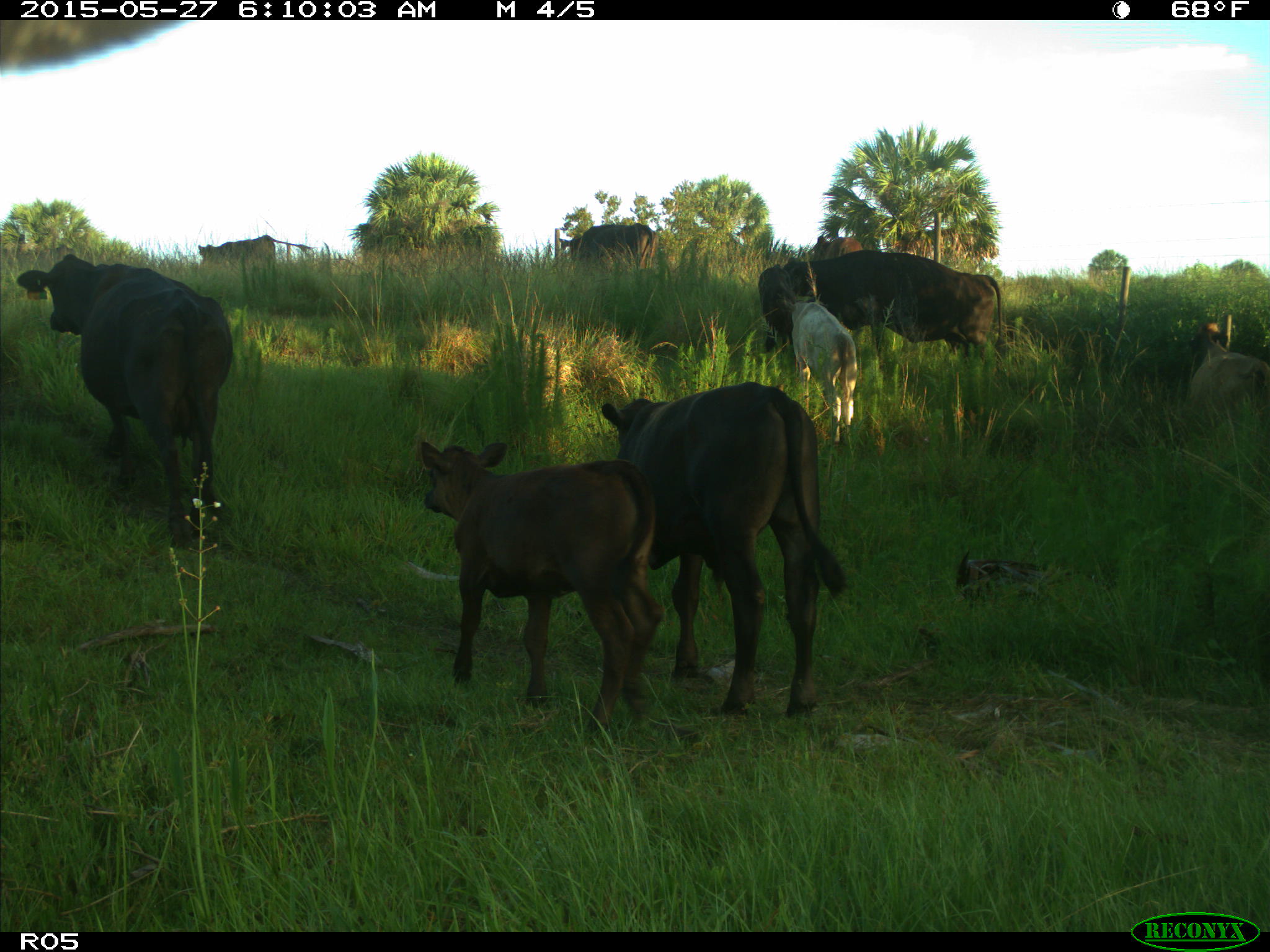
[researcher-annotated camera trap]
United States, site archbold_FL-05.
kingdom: Animalia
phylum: Chordata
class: Mammalia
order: Artiodactyla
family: Bovidae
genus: Bos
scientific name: Bos taurus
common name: domestic cow